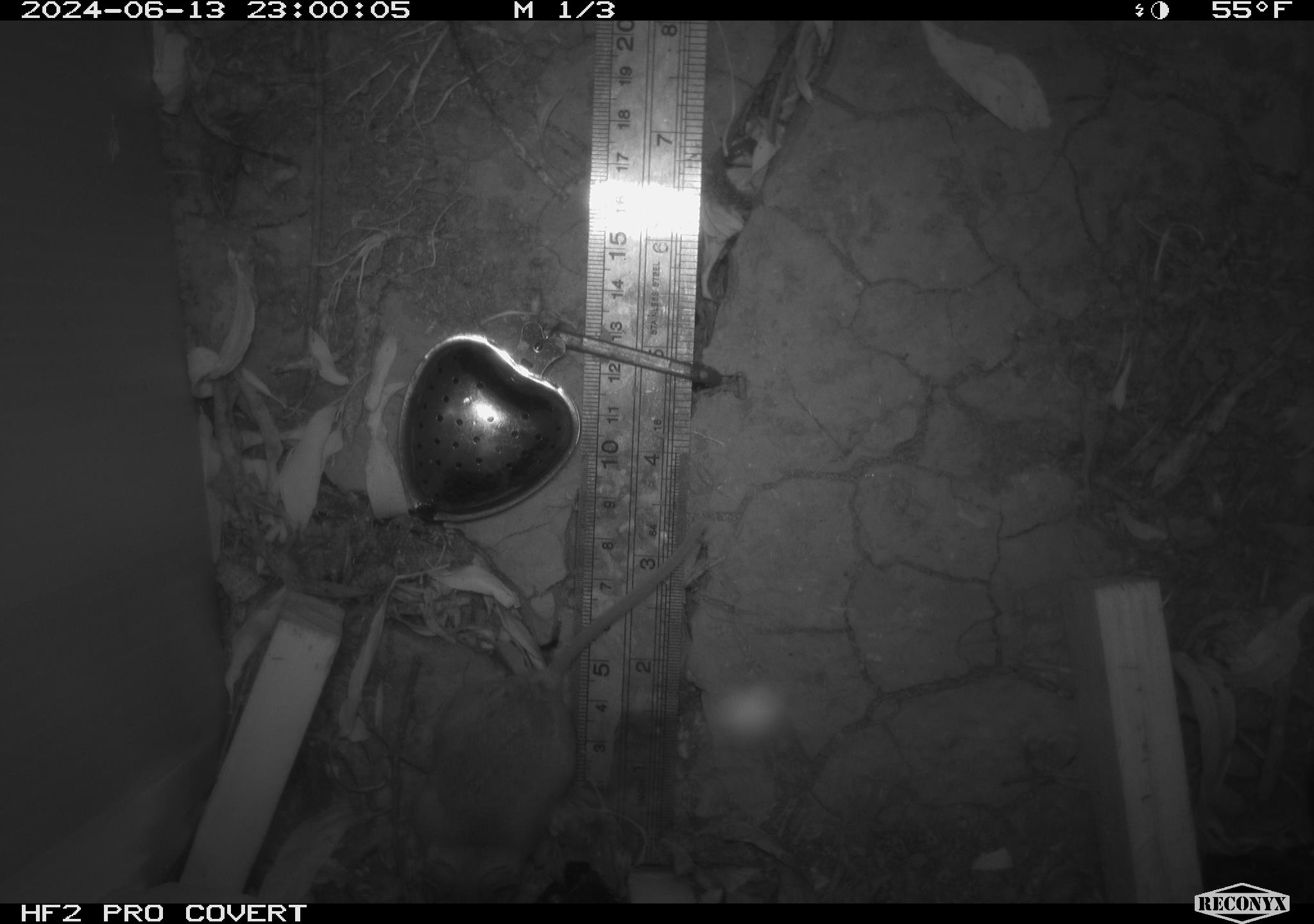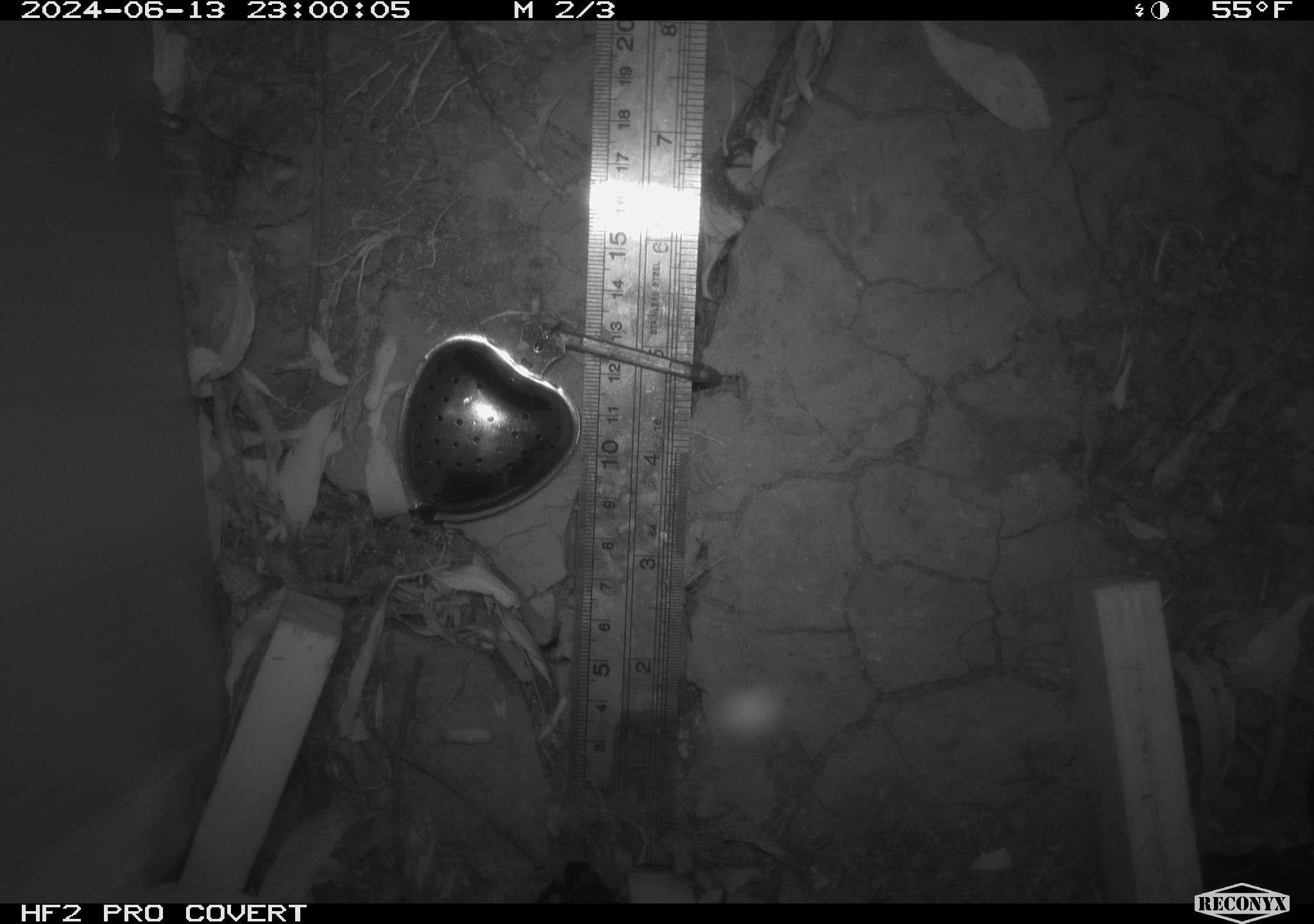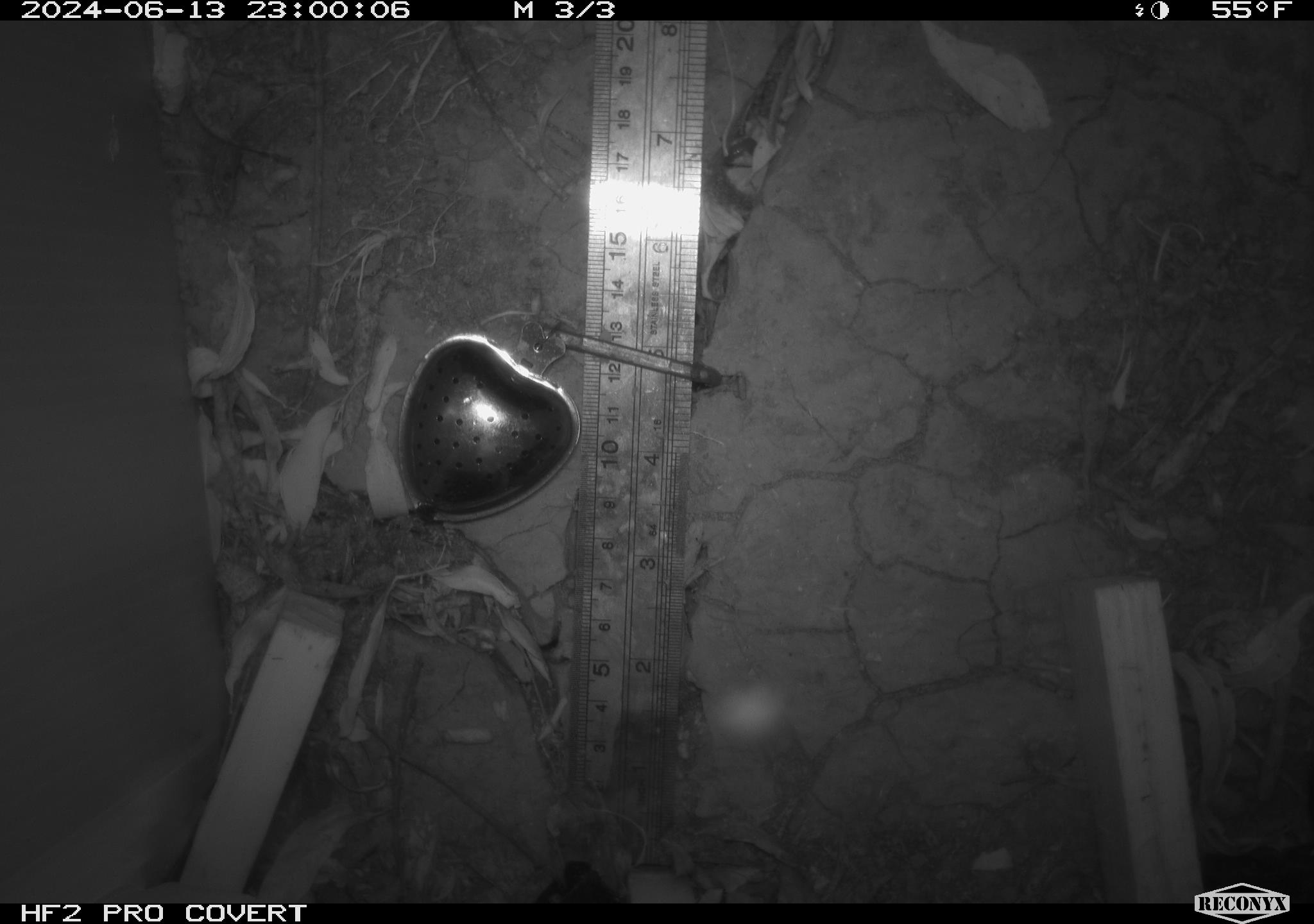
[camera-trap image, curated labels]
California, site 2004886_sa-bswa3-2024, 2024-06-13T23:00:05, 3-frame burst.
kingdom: Animalia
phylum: Chordata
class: Mammalia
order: Eulipotyphla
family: Soricidae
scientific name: Soricidae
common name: shrews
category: soricidae family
Soricidae family (shrews) (Soricidae).